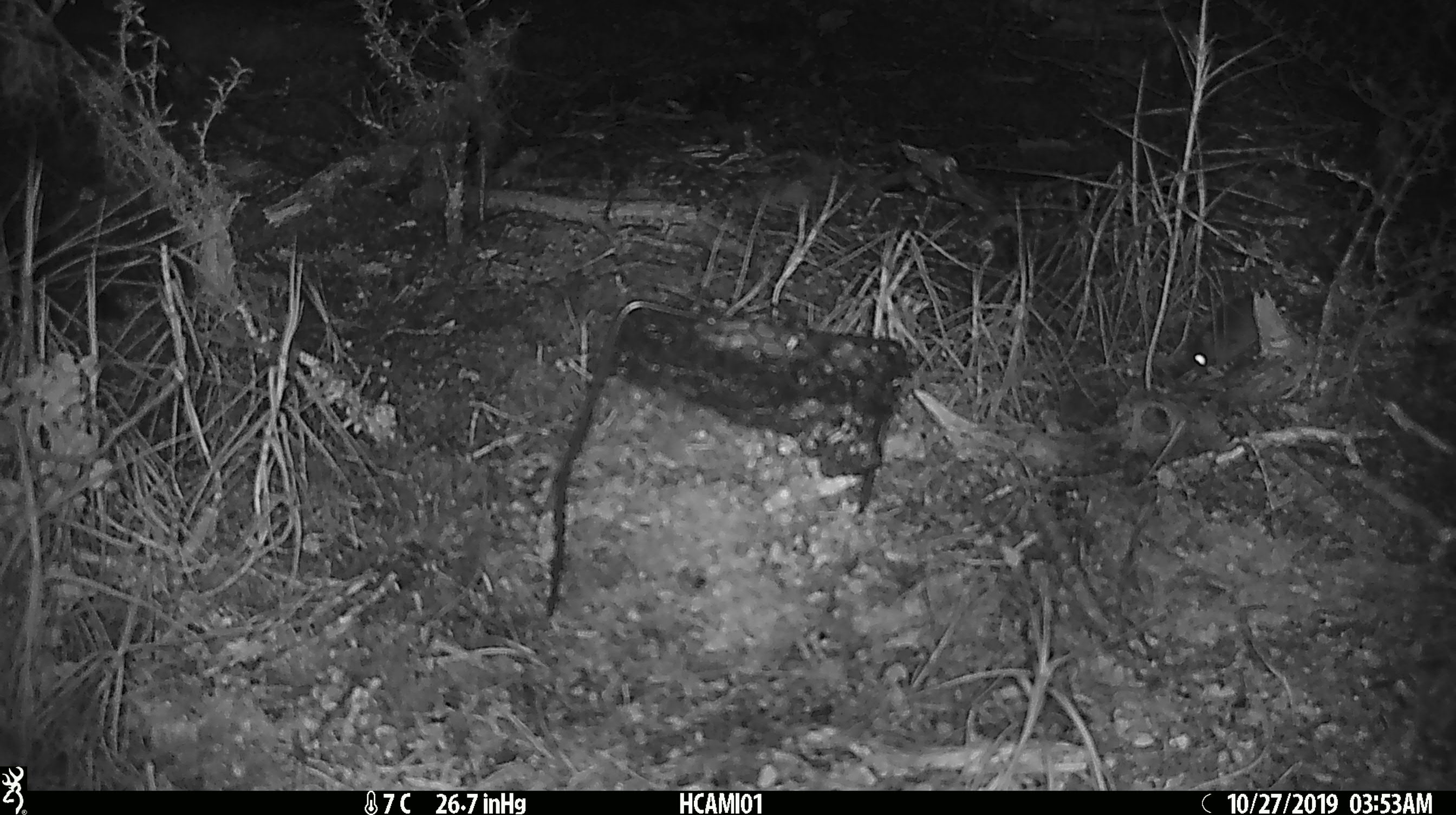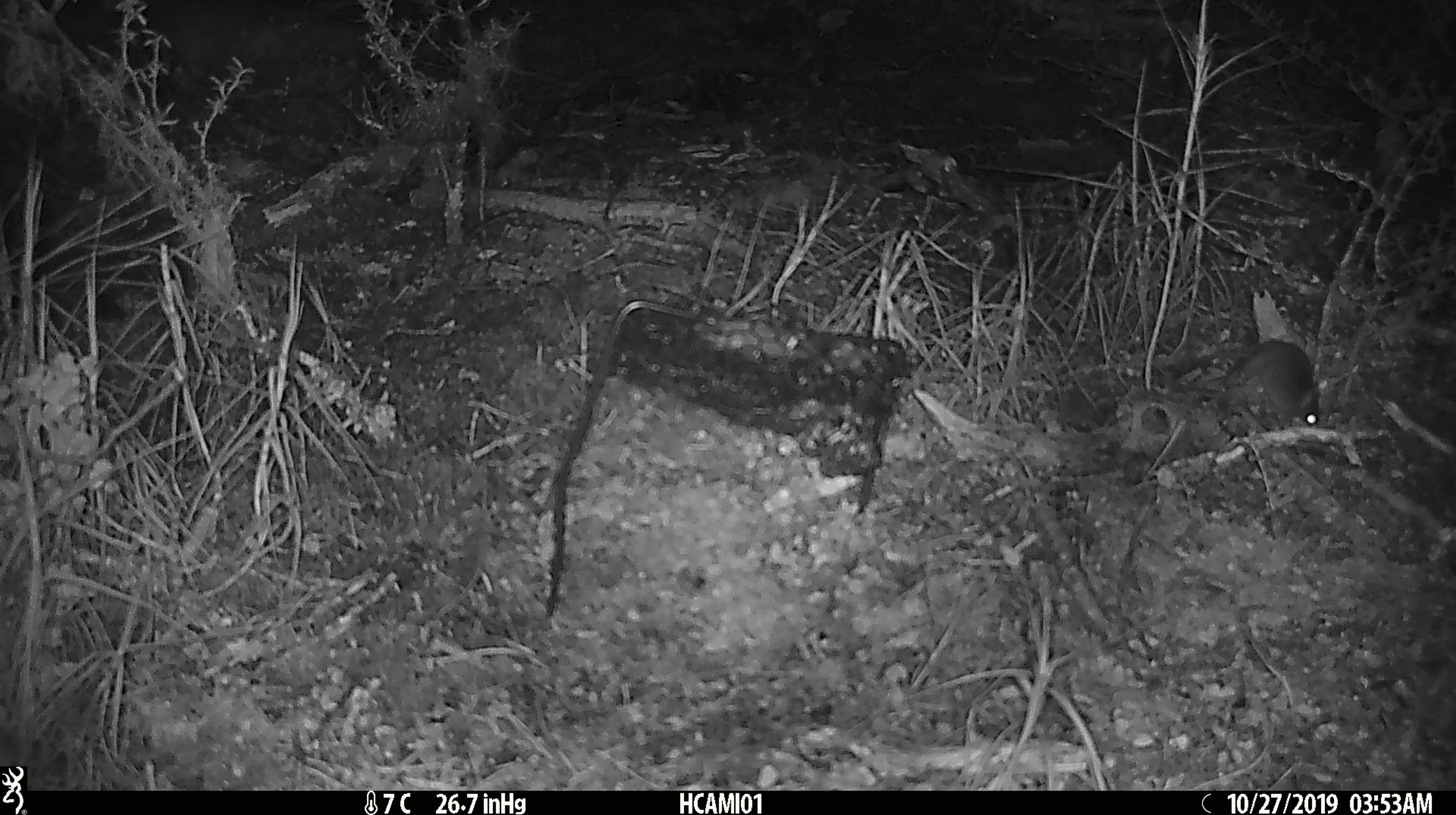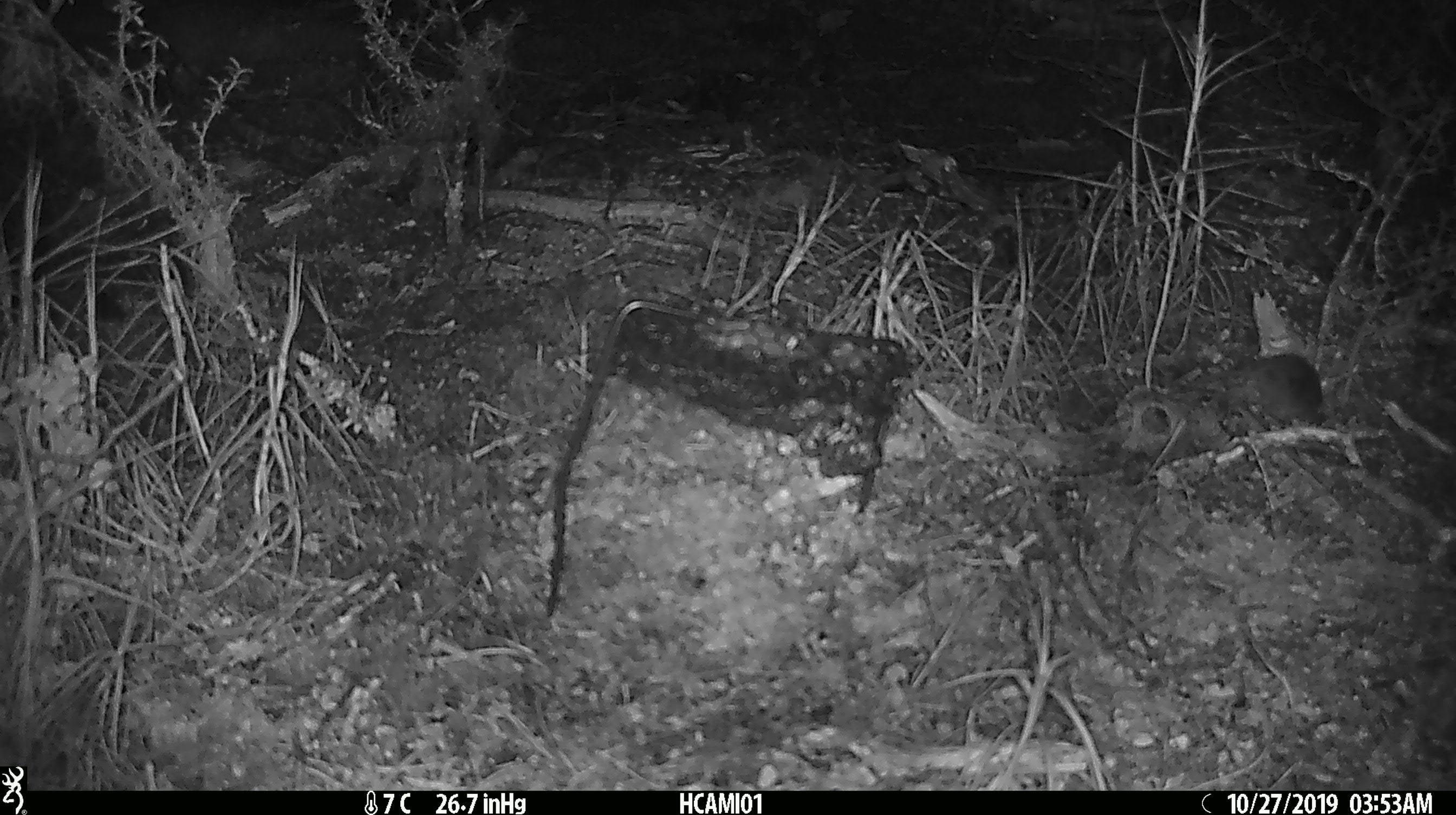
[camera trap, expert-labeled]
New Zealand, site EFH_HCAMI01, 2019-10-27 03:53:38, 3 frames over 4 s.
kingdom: Animalia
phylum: Chordata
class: Mammalia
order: Rodentia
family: Muridae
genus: Mus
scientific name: Mus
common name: mouse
Mouse (Mus).